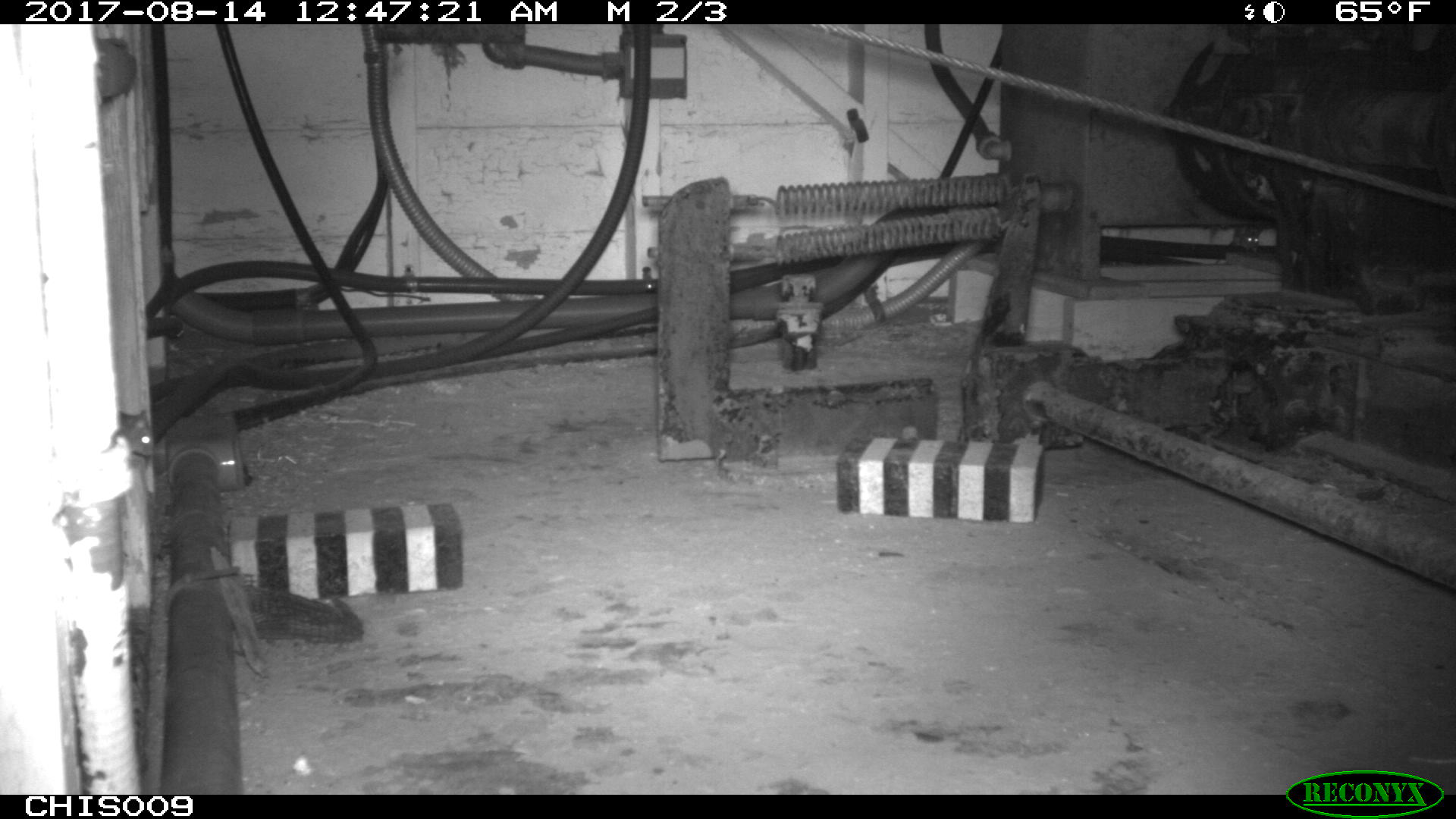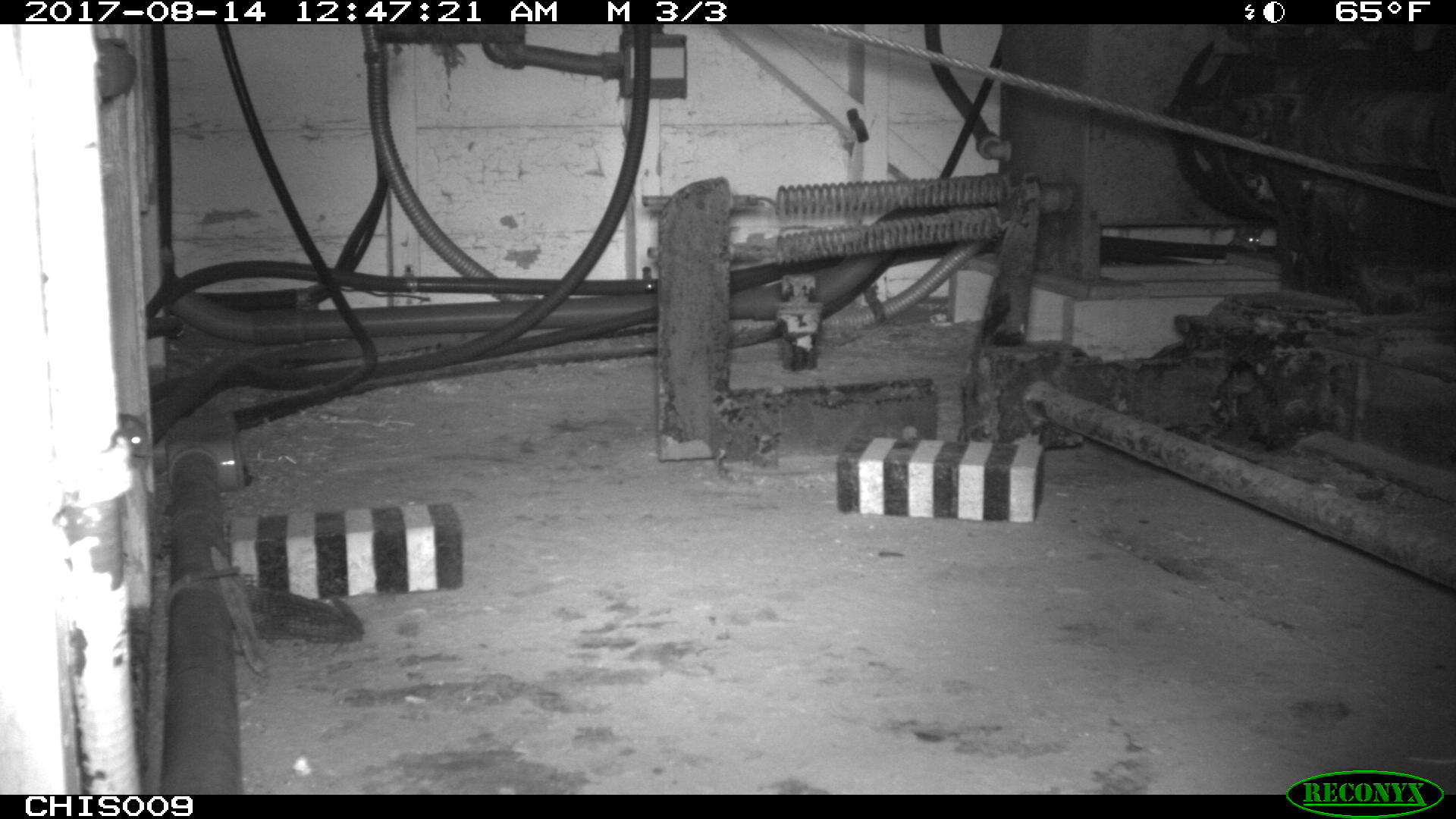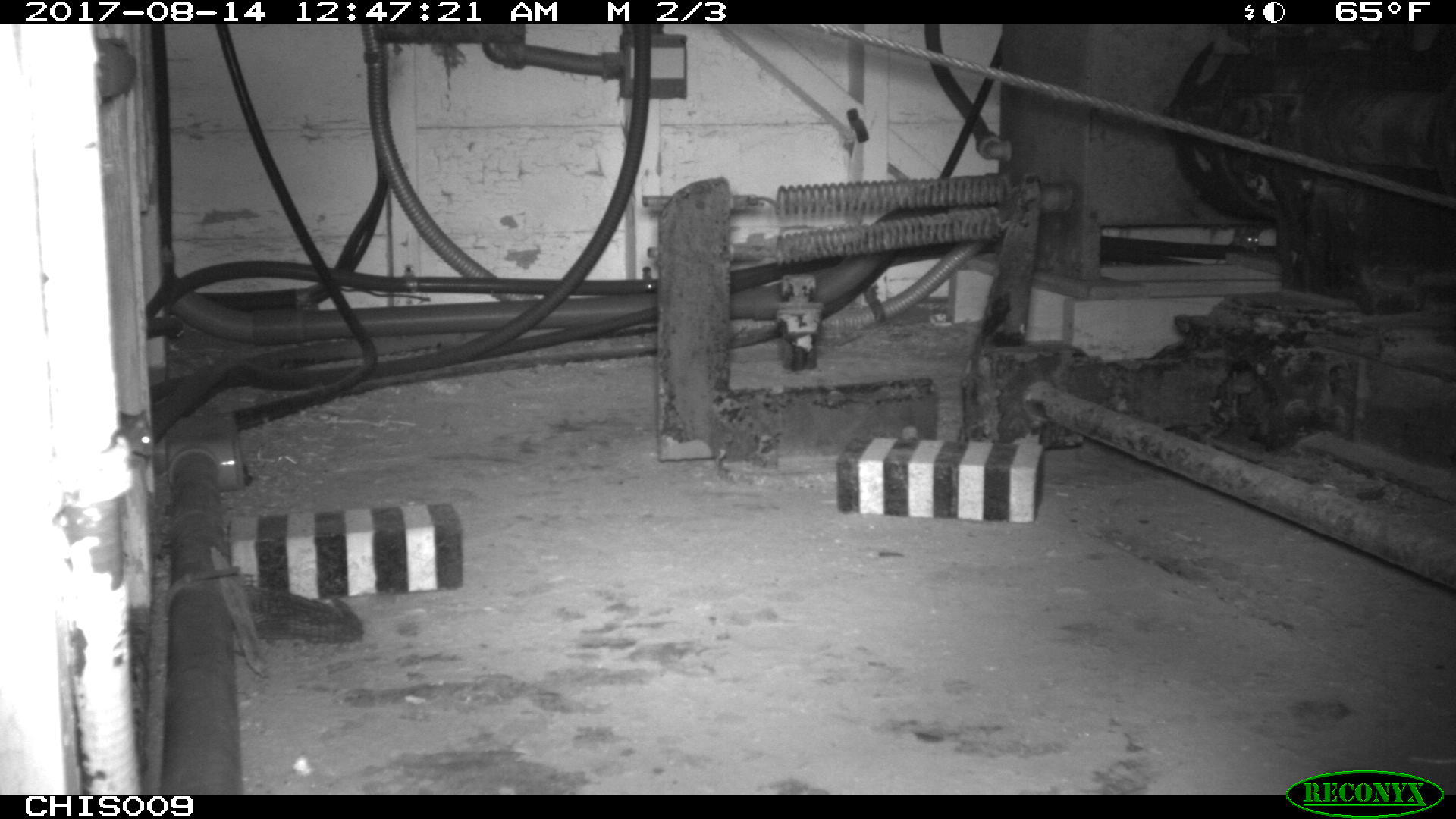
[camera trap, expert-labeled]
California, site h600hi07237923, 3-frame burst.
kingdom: Animalia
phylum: Chordata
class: Mammalia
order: Rodentia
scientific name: Rodentia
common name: rodent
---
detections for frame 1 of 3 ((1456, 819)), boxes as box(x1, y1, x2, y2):
rodent: box(117, 408, 153, 456); box(1238, 231, 1259, 255)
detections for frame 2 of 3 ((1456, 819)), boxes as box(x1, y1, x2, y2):
rodent: box(118, 411, 148, 457)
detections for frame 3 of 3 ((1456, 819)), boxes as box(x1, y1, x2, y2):
rodent: box(120, 410, 152, 456); box(1242, 233, 1259, 253)